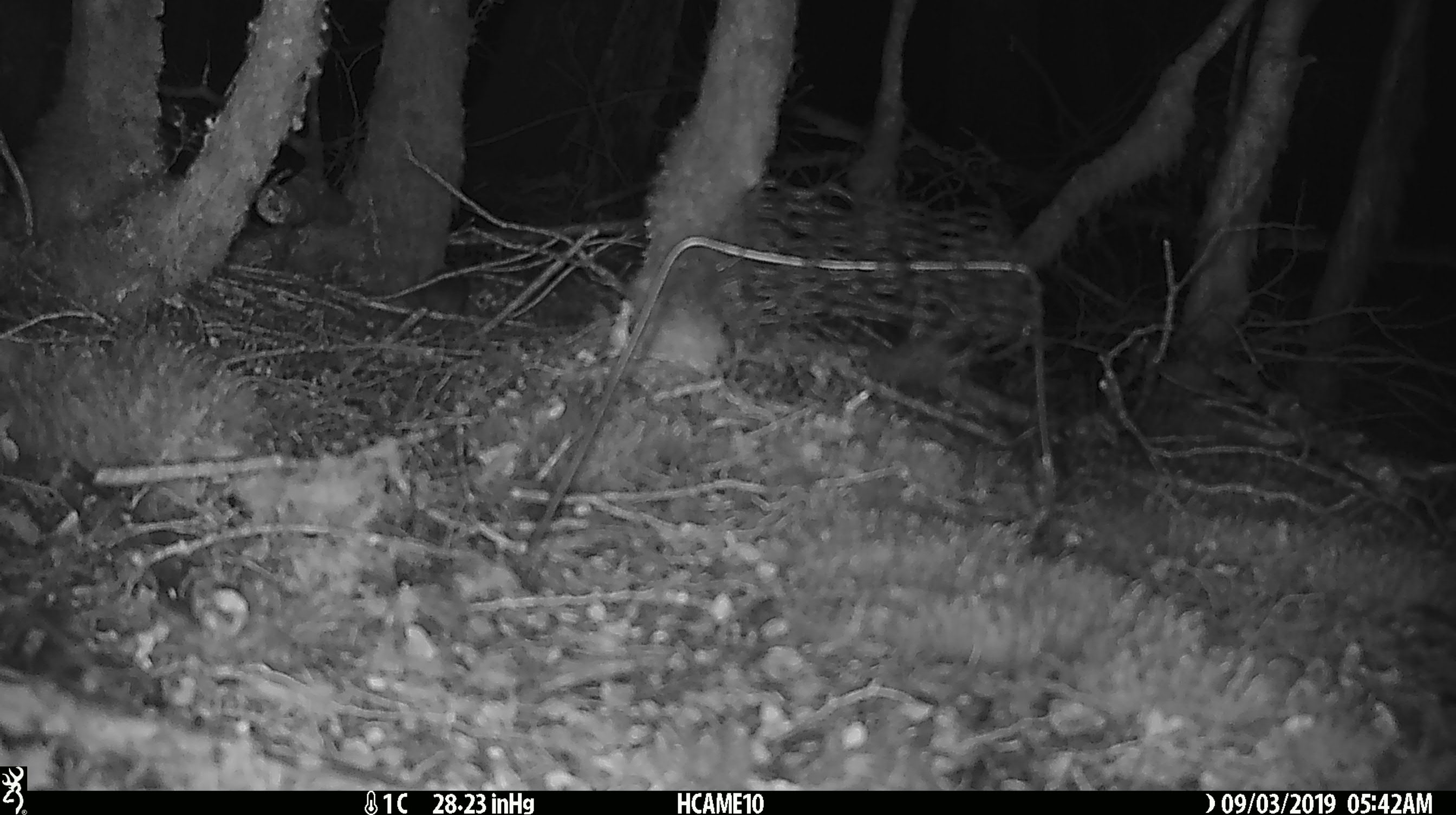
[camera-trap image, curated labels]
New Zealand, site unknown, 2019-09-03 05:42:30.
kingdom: Animalia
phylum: Chordata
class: Mammalia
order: Rodentia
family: Muridae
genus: Mus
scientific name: Mus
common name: mouse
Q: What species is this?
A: Mouse (Mus).